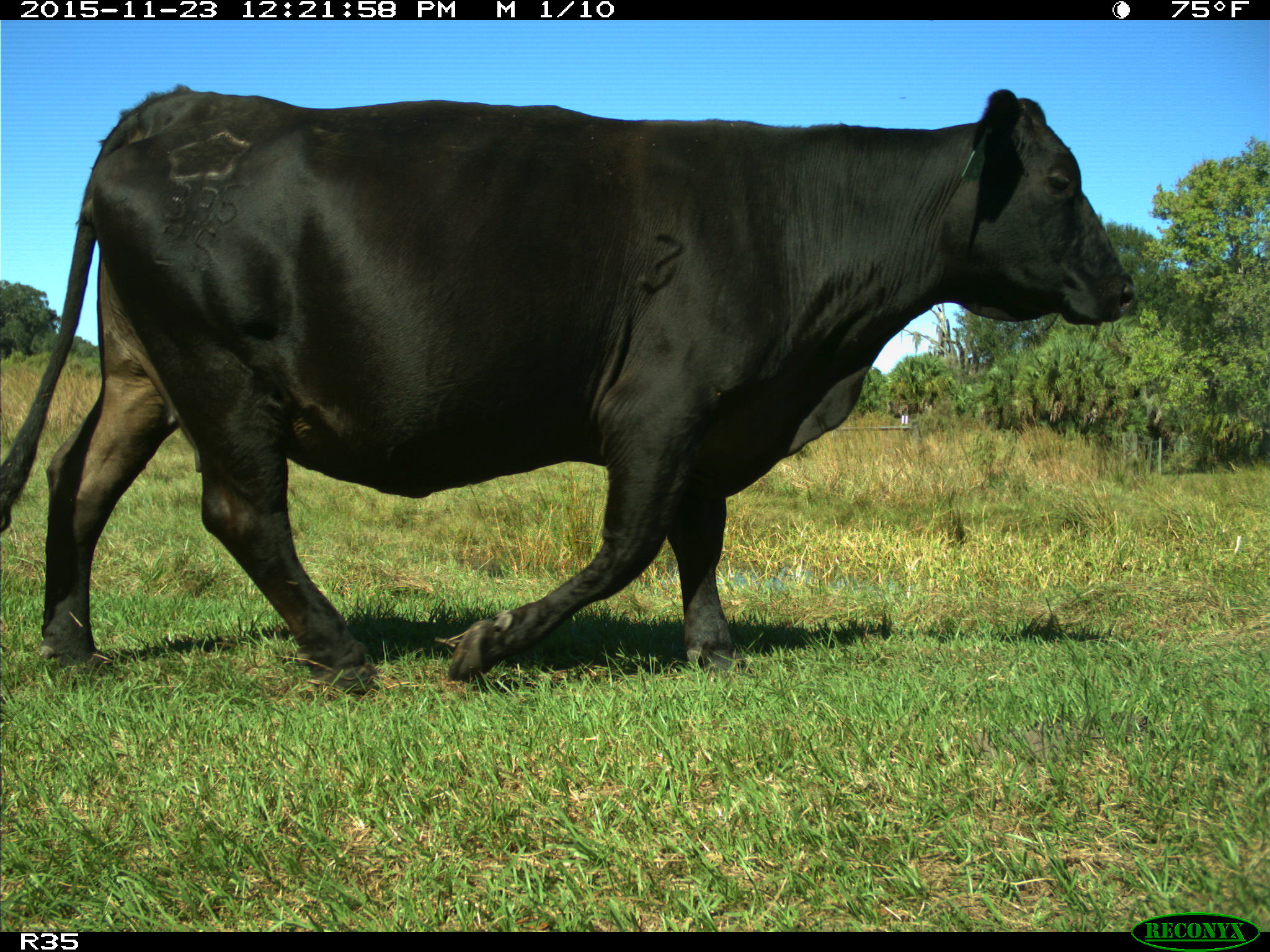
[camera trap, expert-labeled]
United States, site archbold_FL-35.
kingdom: Animalia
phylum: Chordata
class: Mammalia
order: Artiodactyla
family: Bovidae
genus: Bos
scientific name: Bos taurus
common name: domestic cow